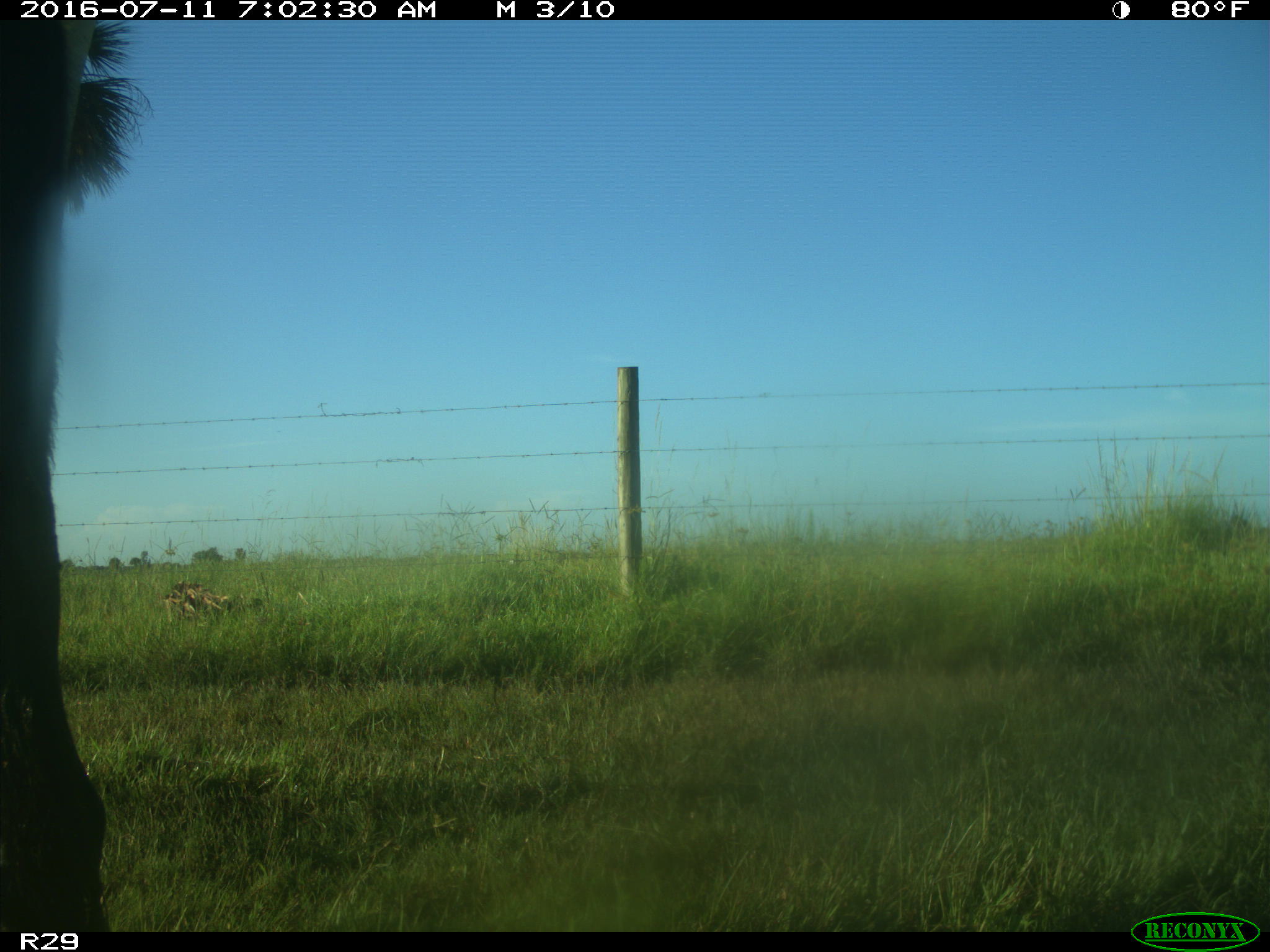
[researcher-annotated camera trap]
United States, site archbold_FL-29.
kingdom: Animalia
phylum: Chordata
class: Mammalia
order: Artiodactyla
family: Bovidae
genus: Bos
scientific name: Bos taurus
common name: domestic cow